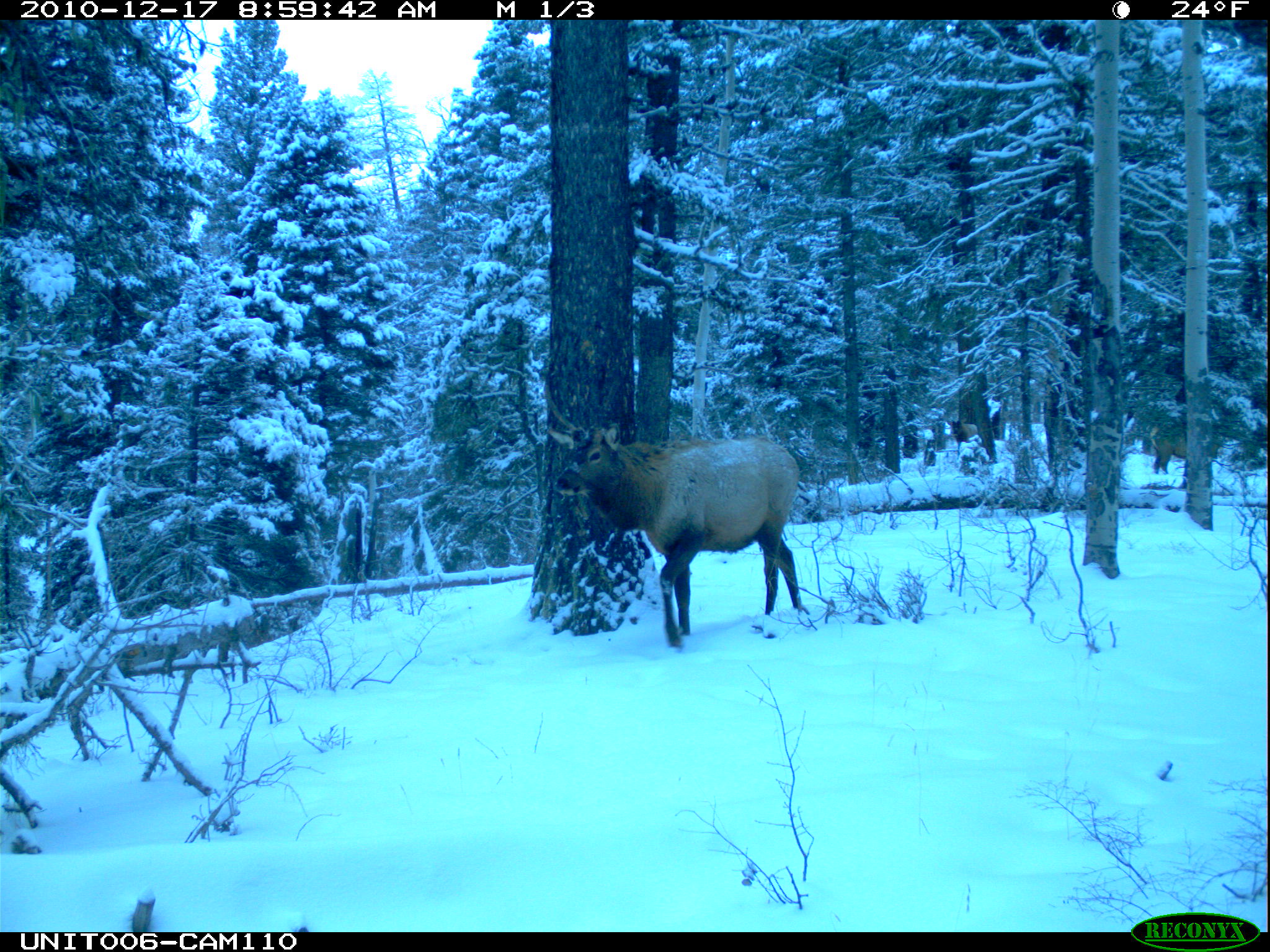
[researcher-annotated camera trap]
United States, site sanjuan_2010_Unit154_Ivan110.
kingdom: Animalia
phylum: Chordata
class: Mammalia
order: Artiodactyla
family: Cervidae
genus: Cervus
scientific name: Cervus elaphus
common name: red deer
Cervus elaphus (red deer).